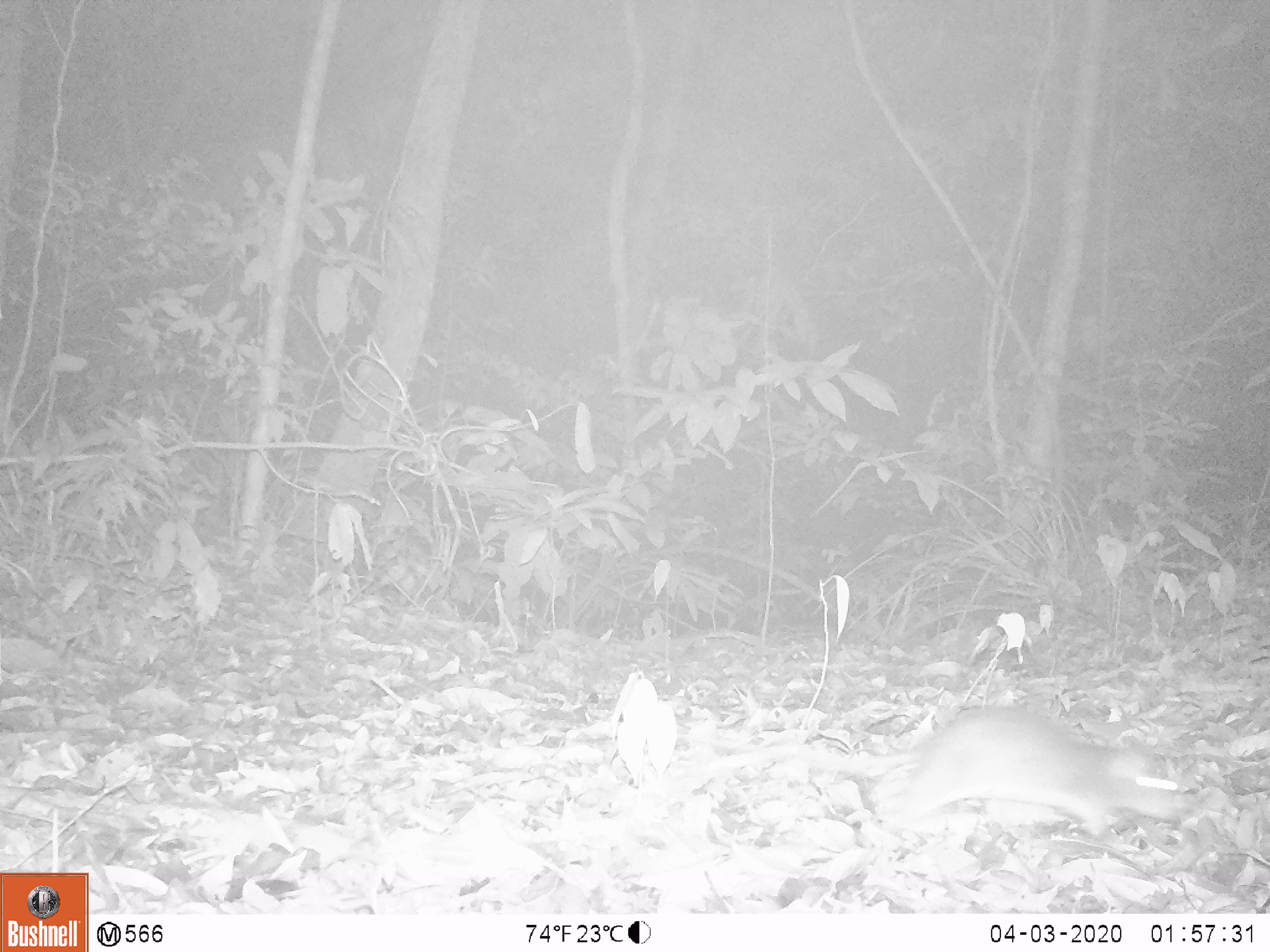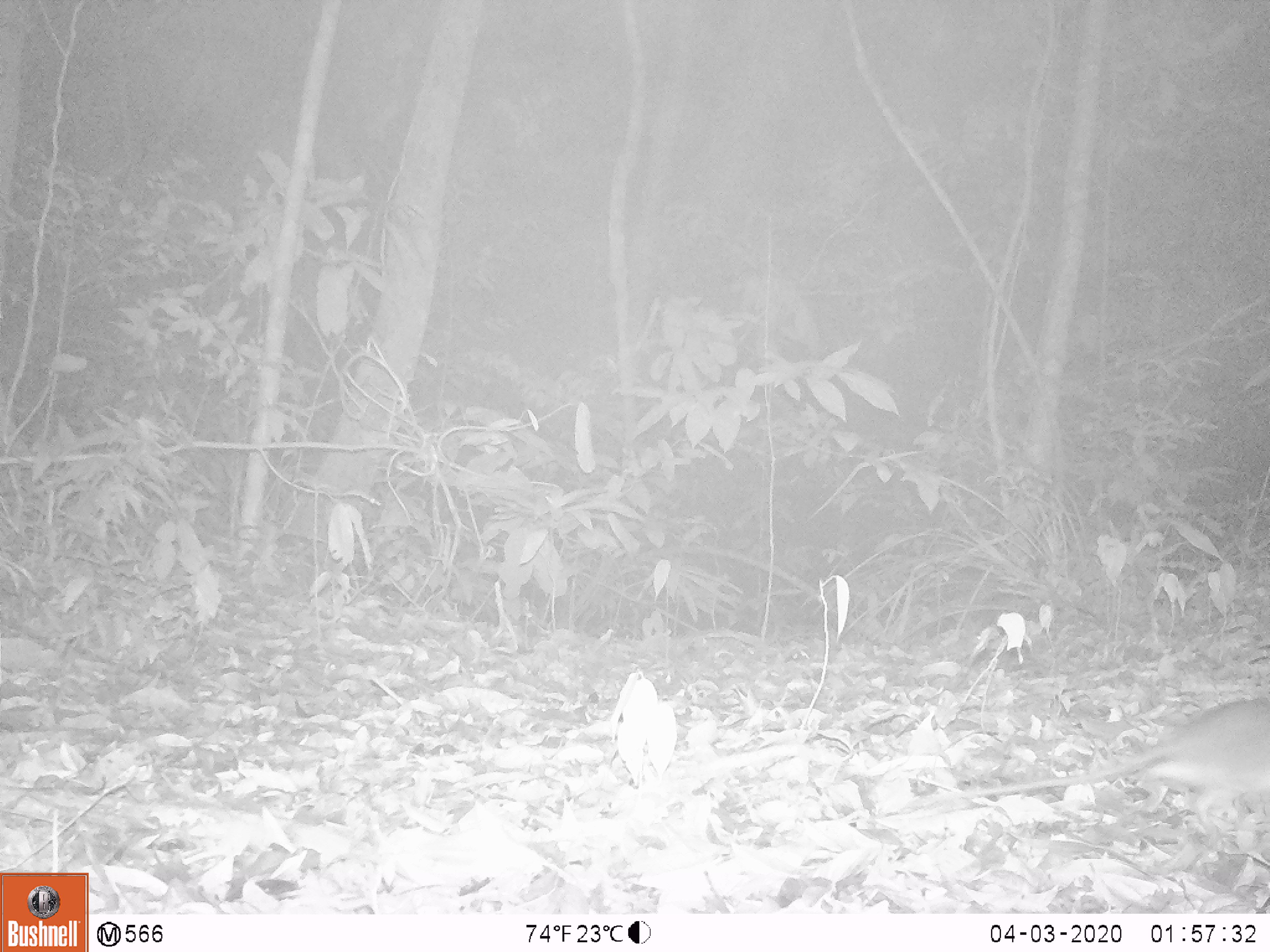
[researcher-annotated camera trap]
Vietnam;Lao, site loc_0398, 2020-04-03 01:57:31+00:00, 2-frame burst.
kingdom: Animalia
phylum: Chordata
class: Mammalia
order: Rodentia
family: Muridae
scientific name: Muridae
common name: old-world mice and rats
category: unidentified murid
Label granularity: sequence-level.